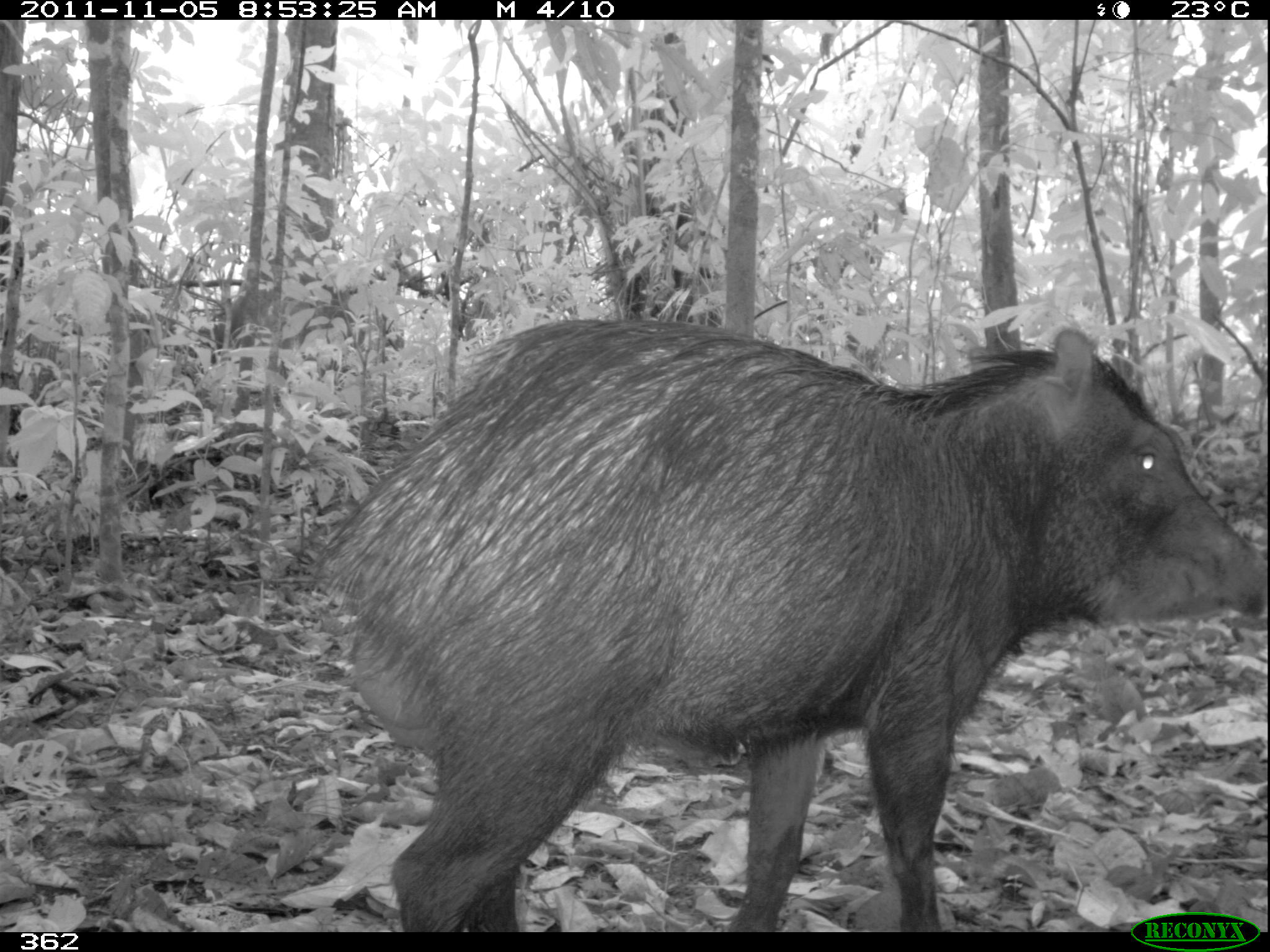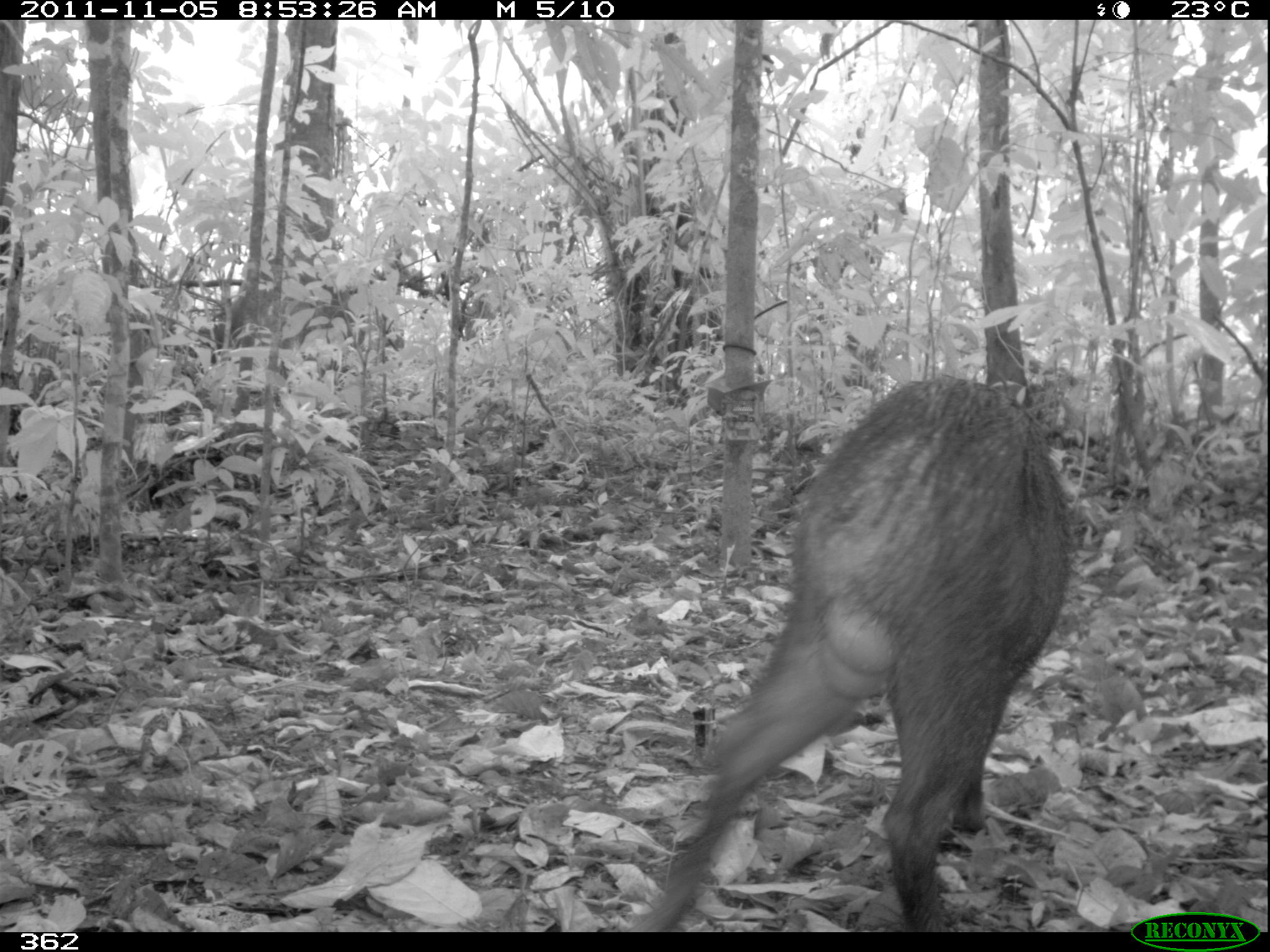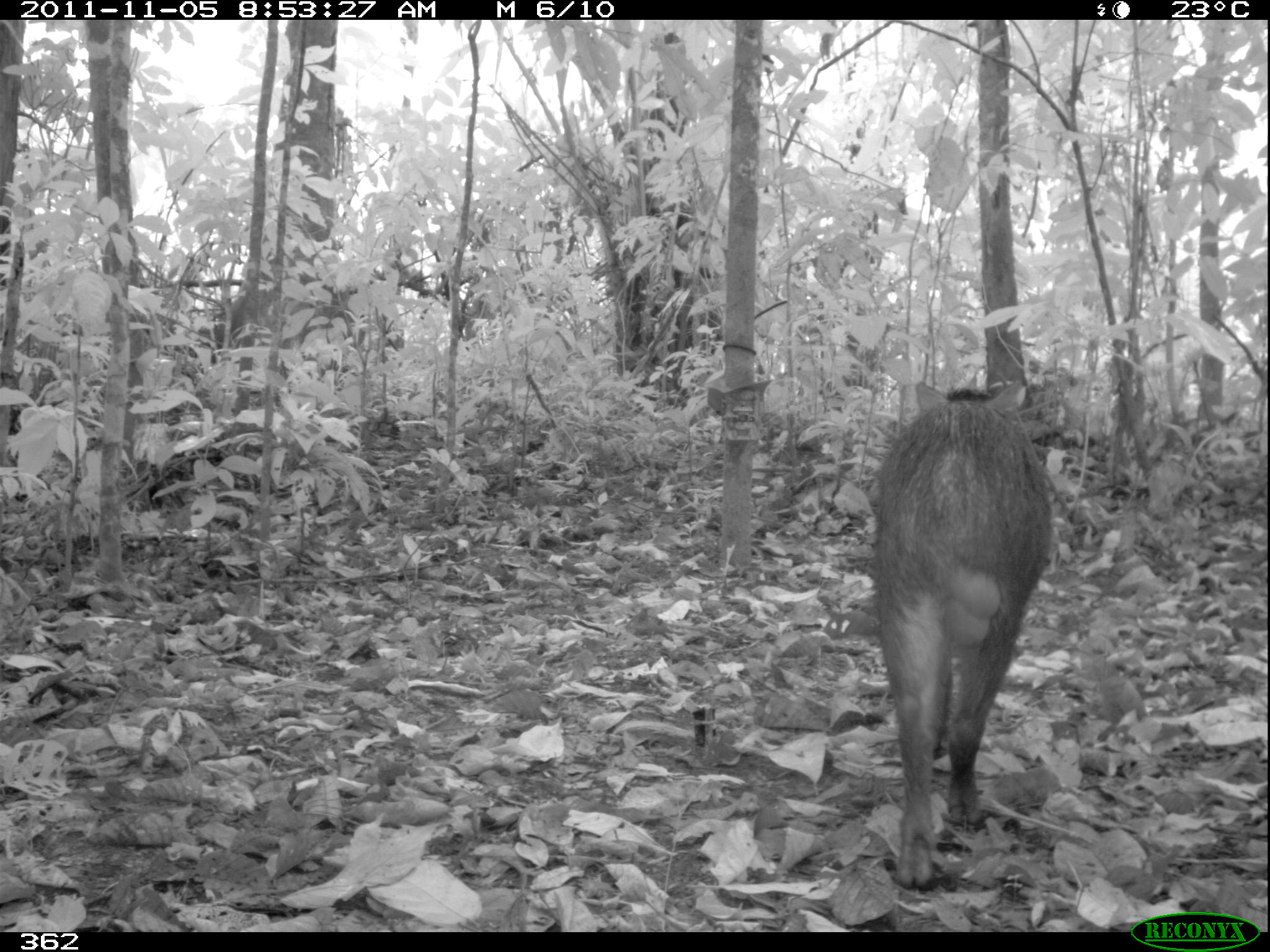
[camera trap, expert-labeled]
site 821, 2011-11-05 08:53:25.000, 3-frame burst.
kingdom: Animalia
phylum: Chordata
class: Mammalia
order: Artiodactyla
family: Tayassuidae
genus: Tayassu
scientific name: Tayassu pecari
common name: white-lipped peccary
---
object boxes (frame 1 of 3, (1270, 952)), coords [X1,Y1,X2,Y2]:
tayassu pecari: [305,313,1260,930]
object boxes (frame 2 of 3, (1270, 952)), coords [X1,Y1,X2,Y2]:
tayassu pecari: [636,369,1083,931]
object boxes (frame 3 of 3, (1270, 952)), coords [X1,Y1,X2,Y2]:
tayassu pecari: [860,377,1057,887]